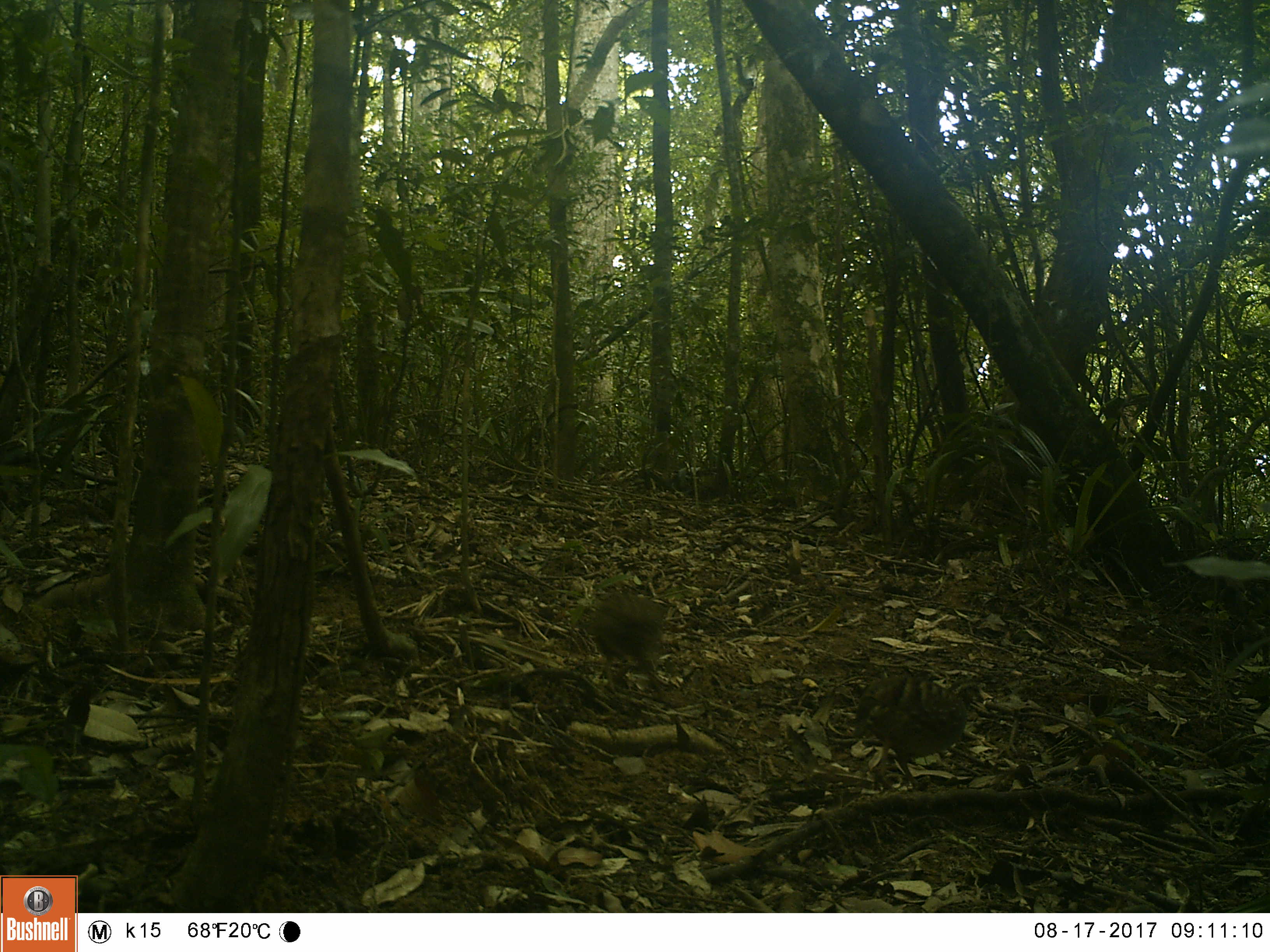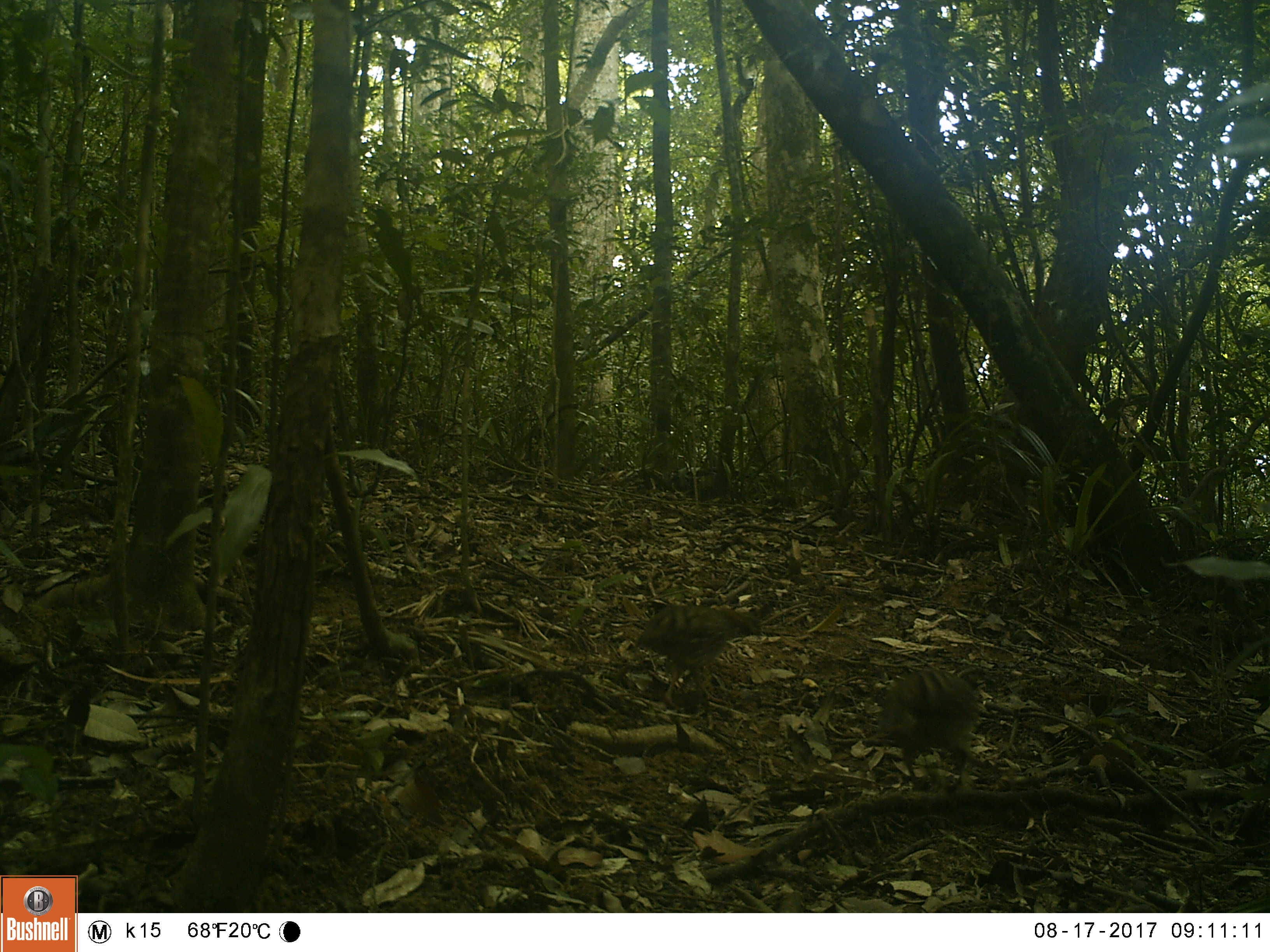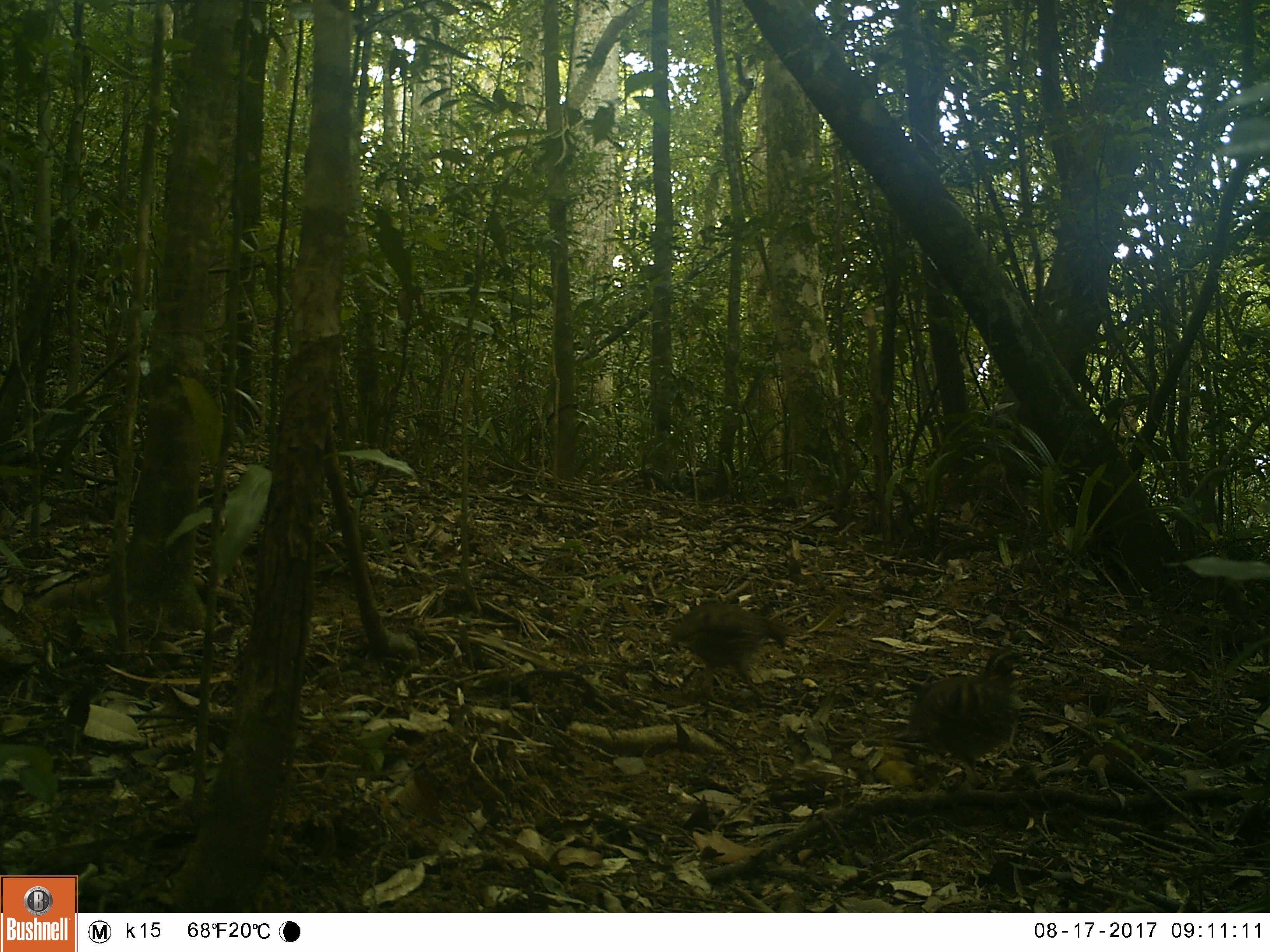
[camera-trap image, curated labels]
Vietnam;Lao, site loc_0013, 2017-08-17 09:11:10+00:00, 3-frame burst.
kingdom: Animalia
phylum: Chordata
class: Aves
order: Galliformes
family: Phasianidae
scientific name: Phasianidae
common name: partridge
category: unidentified partridge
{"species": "unidentified partridge (partridge) (Phasianidae)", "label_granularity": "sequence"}